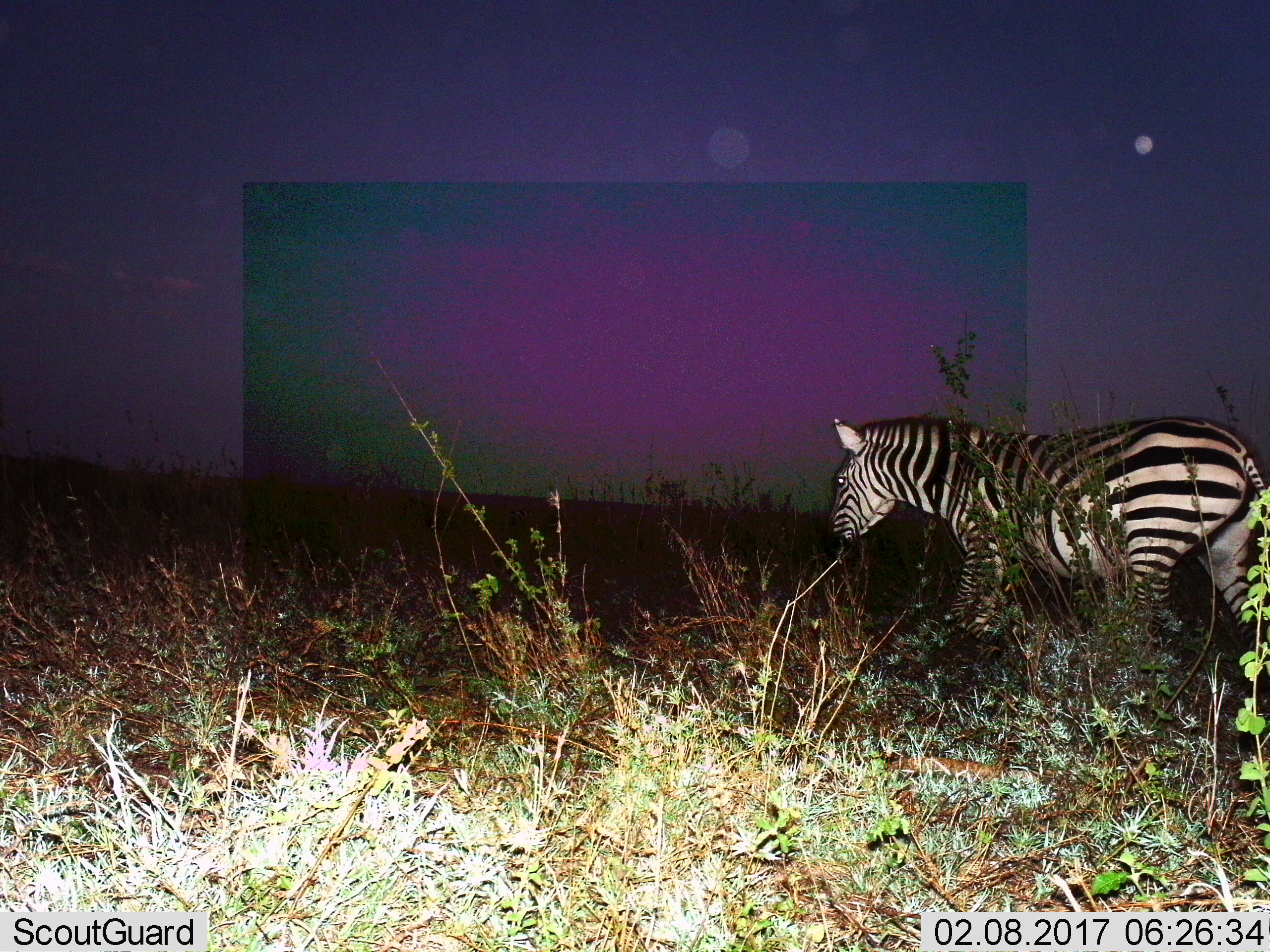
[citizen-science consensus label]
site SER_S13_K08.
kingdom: Animalia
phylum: Chordata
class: Mammalia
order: Perissodactyla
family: Equidae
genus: Equus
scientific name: Equus quagga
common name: plains zebra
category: zebraplains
Zebraplains (plains zebra) (Equus quagga), count 1. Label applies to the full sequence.